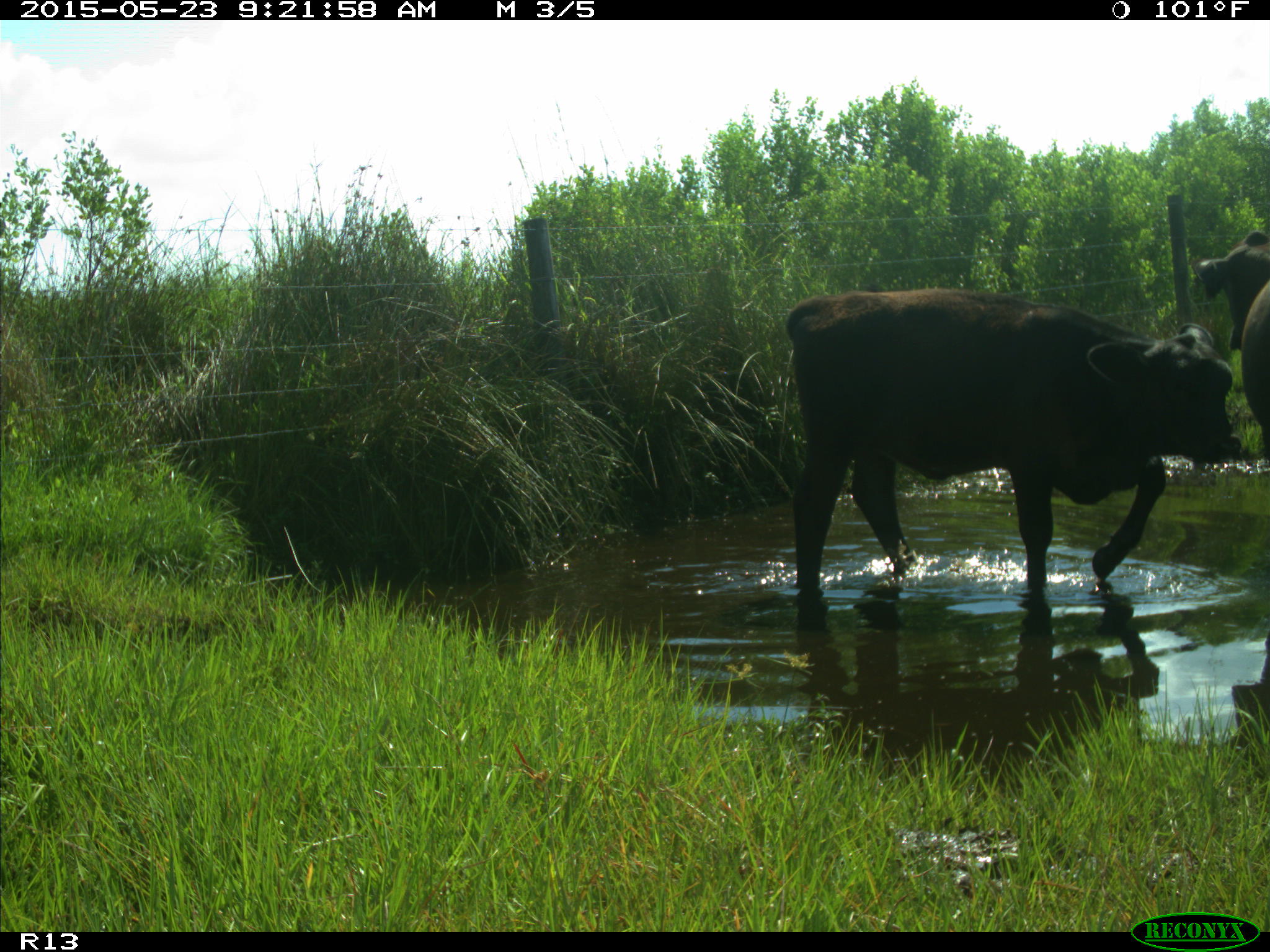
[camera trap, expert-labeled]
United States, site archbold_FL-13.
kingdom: Animalia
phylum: Chordata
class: Mammalia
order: Artiodactyla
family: Bovidae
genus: Bos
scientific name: Bos taurus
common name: domestic cow